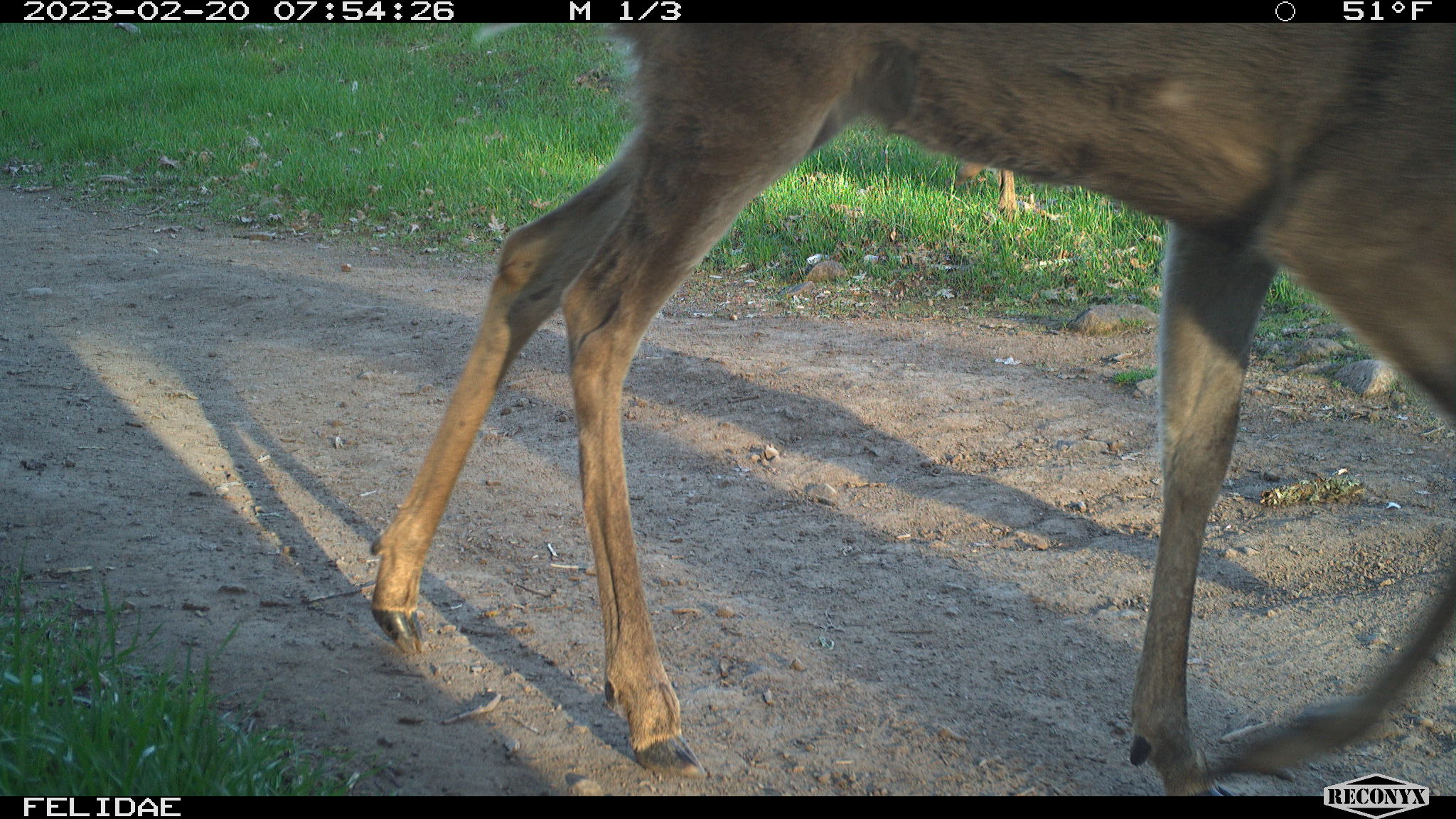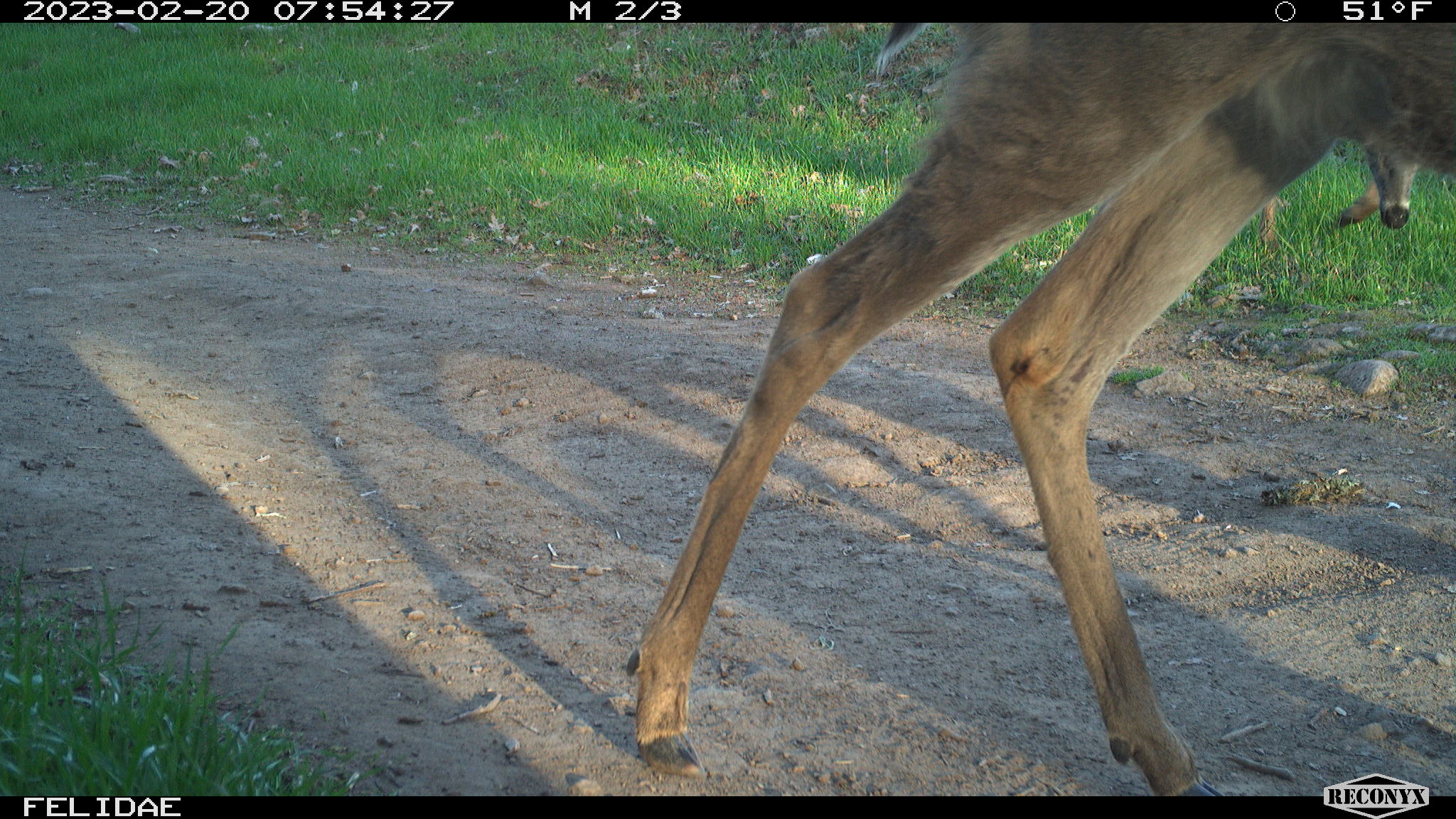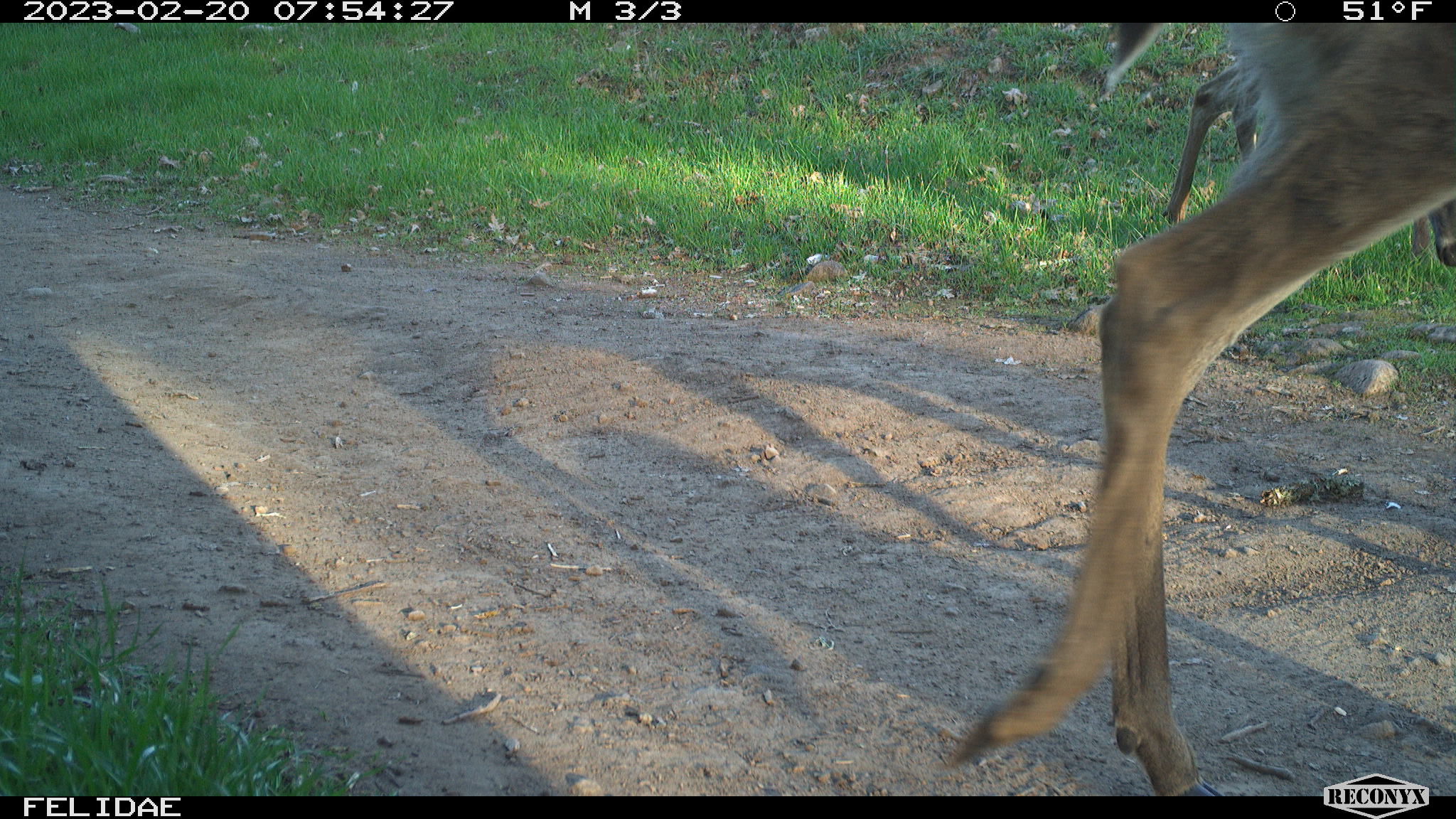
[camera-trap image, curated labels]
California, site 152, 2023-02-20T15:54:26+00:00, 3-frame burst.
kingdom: Animalia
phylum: Chordata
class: Mammalia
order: Artiodactyla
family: Cervidae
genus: Odocoileus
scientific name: Odocoileus hemionus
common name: mule deer